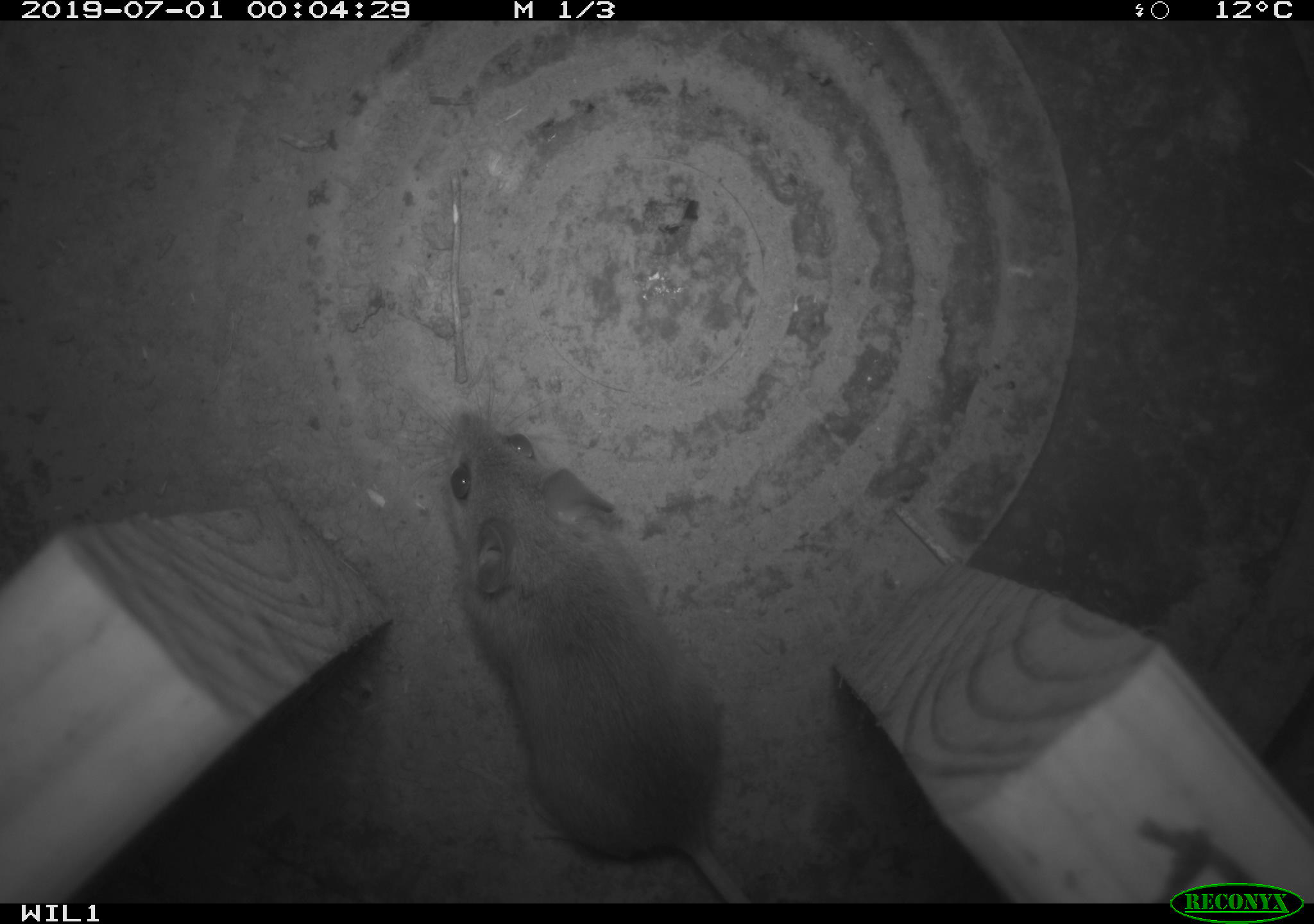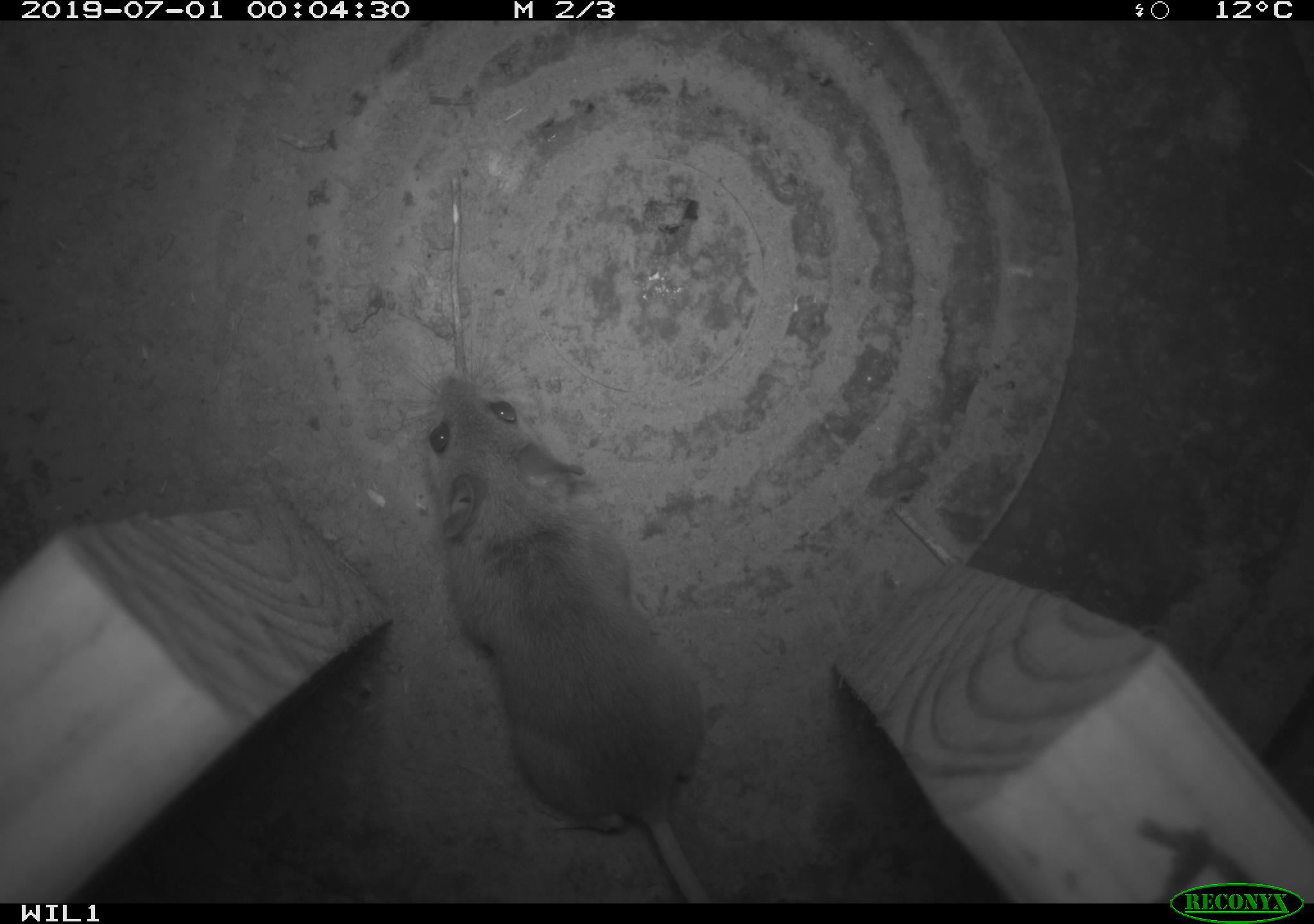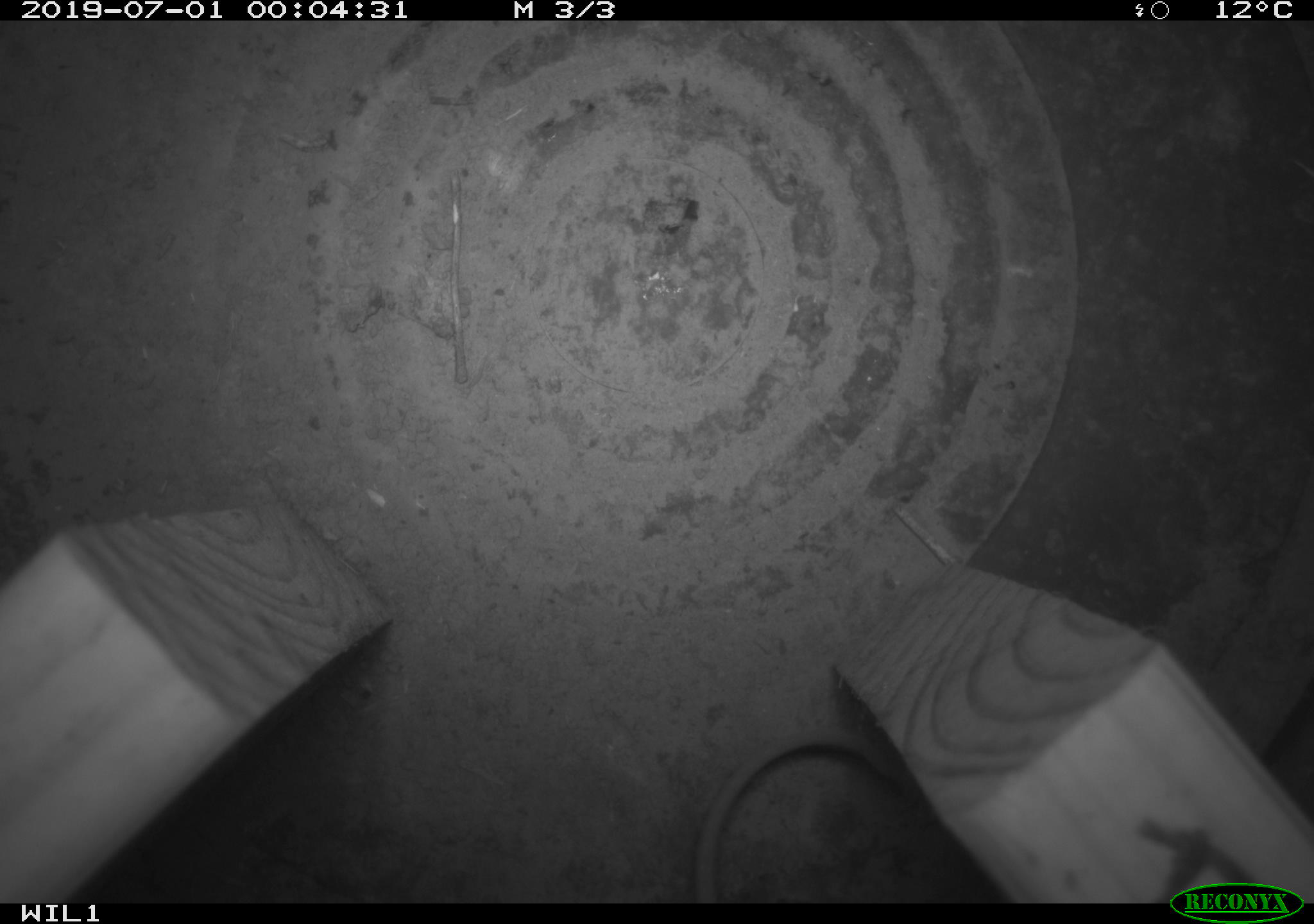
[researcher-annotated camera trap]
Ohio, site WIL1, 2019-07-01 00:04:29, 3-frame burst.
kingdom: Animalia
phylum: Chordata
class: Mammalia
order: Rodentia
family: Cricetidae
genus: Peromyscus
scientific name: Peromyscus leucopus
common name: white-footed mouse